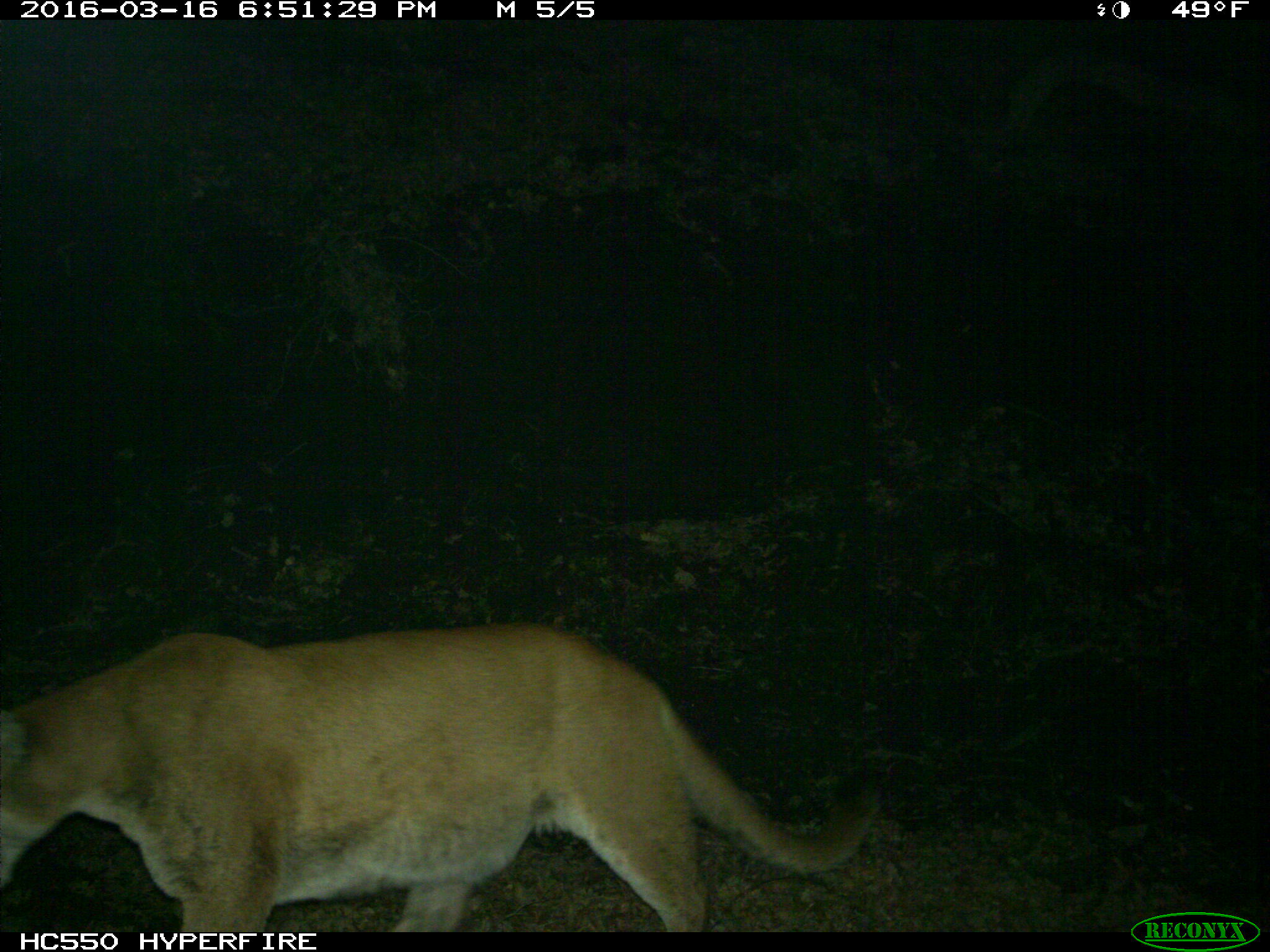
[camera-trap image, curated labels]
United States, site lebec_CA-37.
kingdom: Animalia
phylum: Chordata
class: Mammalia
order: Carnivora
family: Felidae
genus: Puma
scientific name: Puma concolor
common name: mountain lion